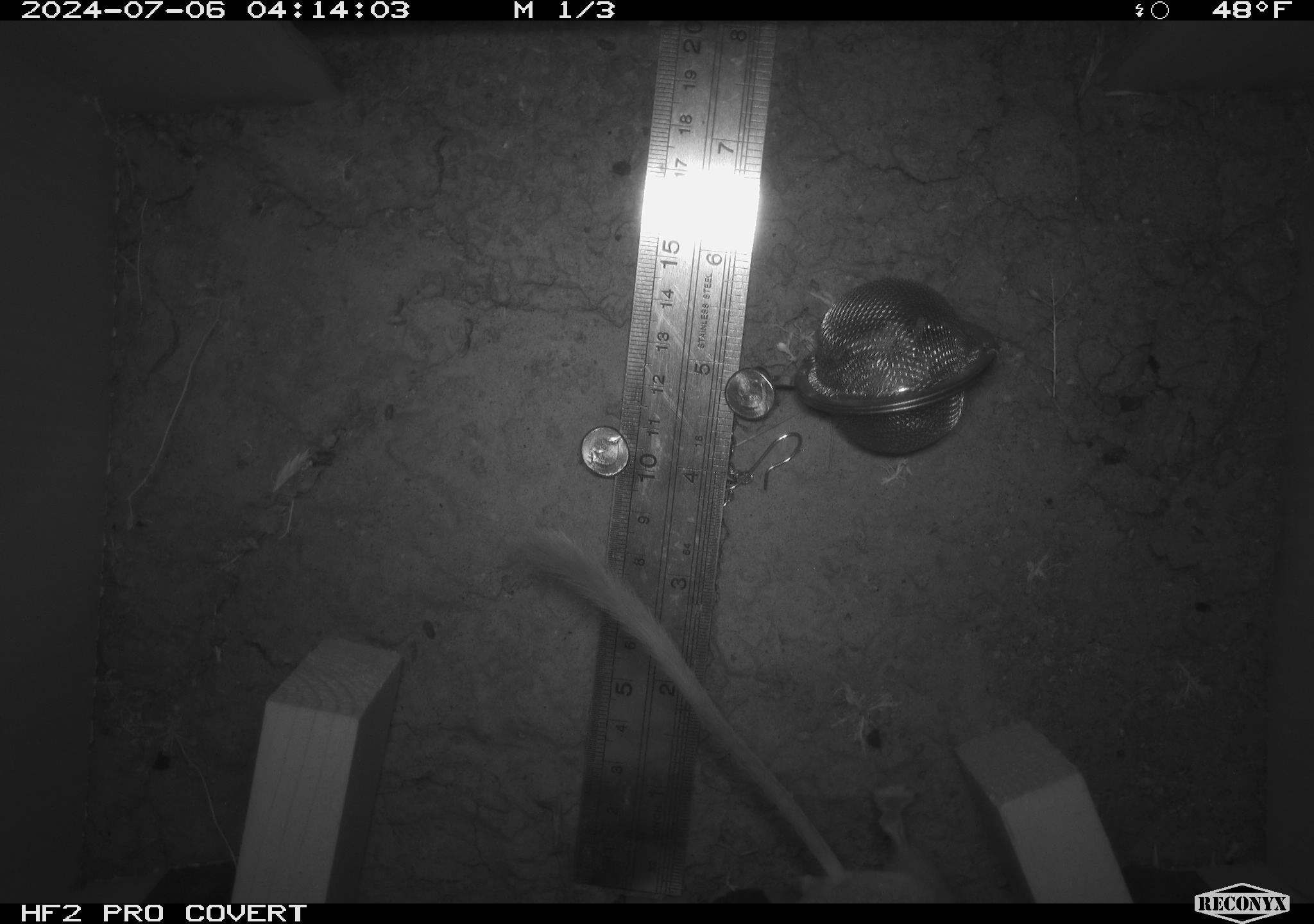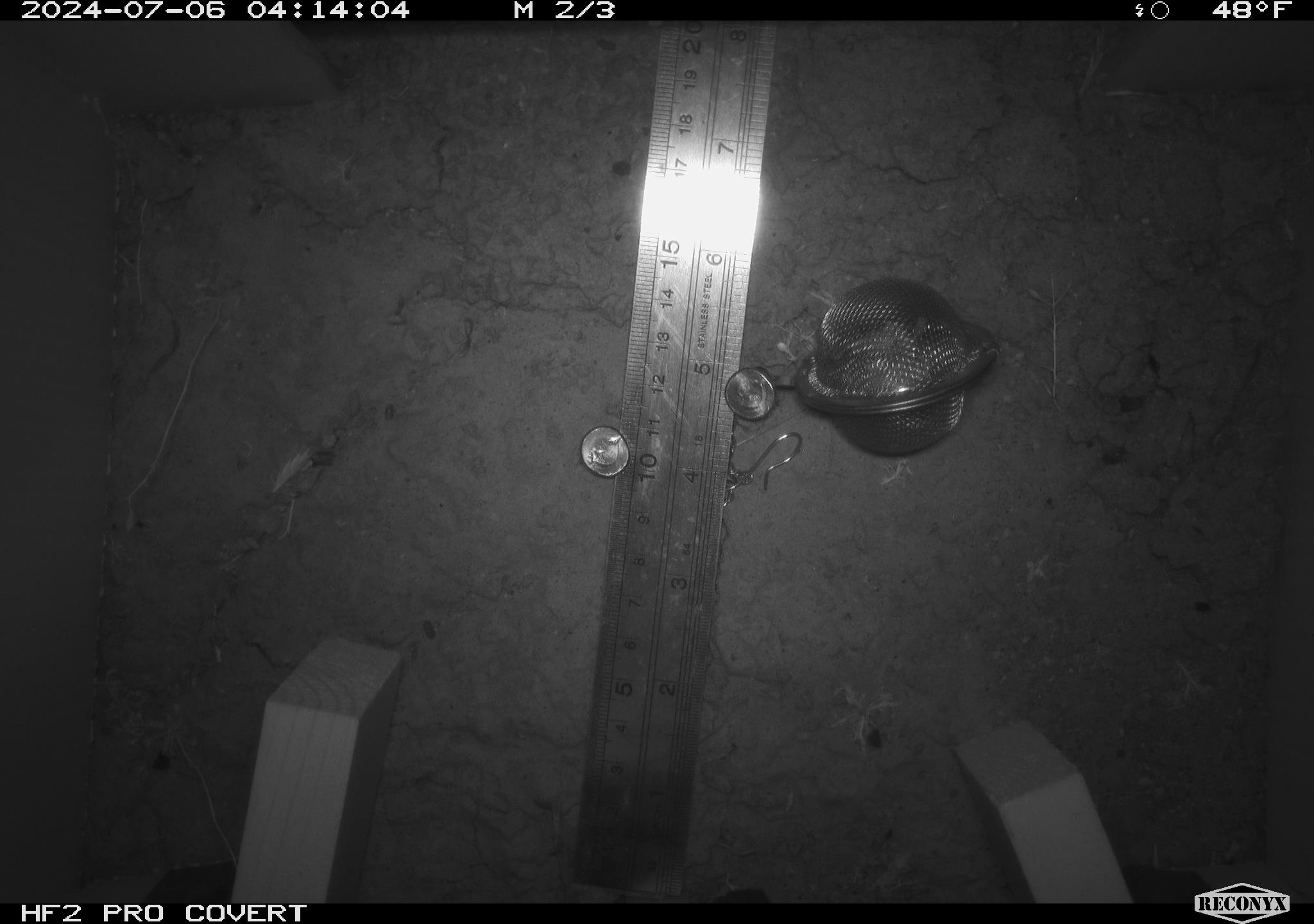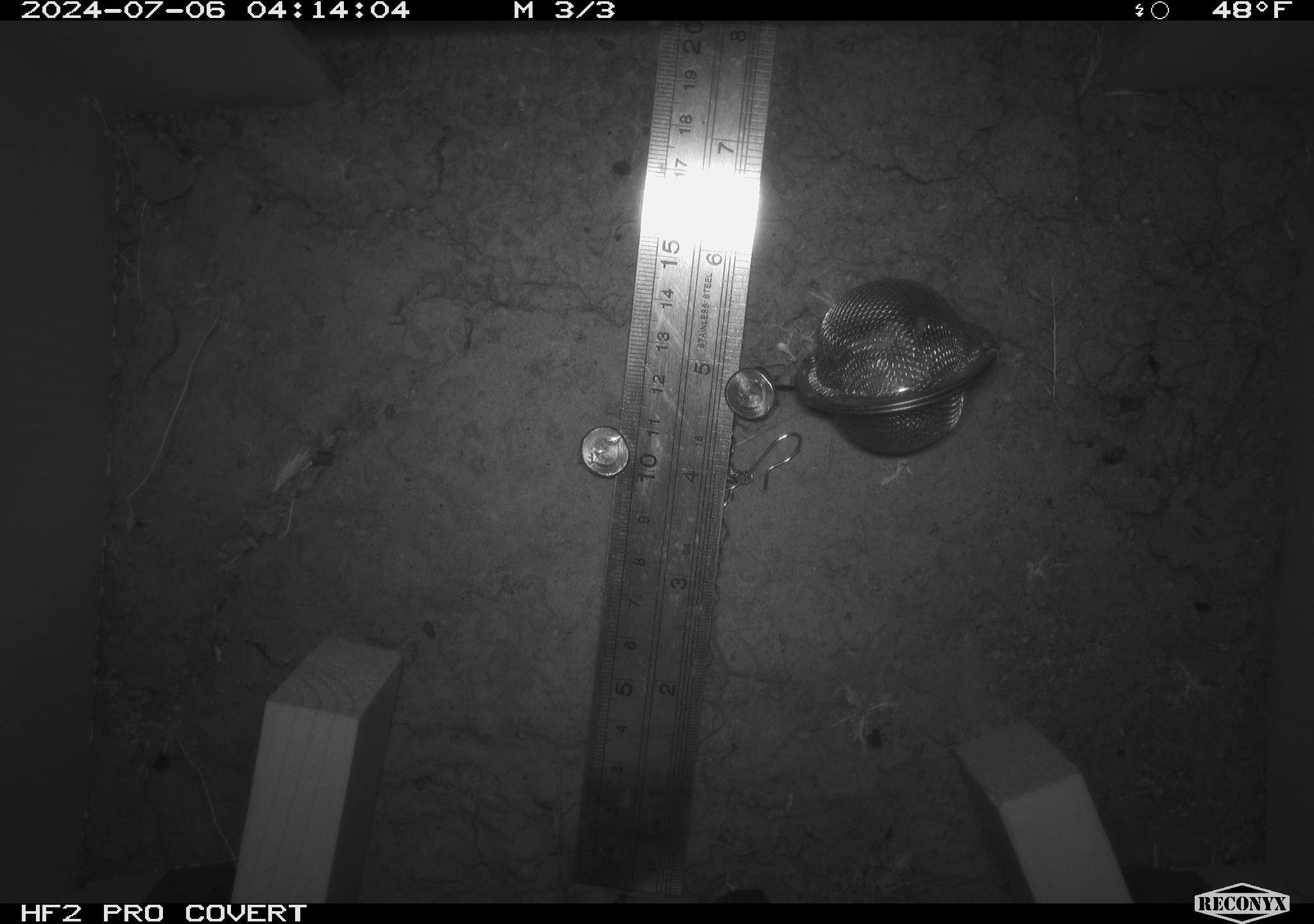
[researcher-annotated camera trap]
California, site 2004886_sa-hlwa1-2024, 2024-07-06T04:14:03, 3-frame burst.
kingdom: Animalia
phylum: Chordata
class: Mammalia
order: Rodentia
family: Heteromyidae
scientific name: Heteromyidae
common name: kangaroo rats and pocket mice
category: heteromyidae family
Heteromyidae family (kangaroo rats and pocket mice) (Heteromyidae).